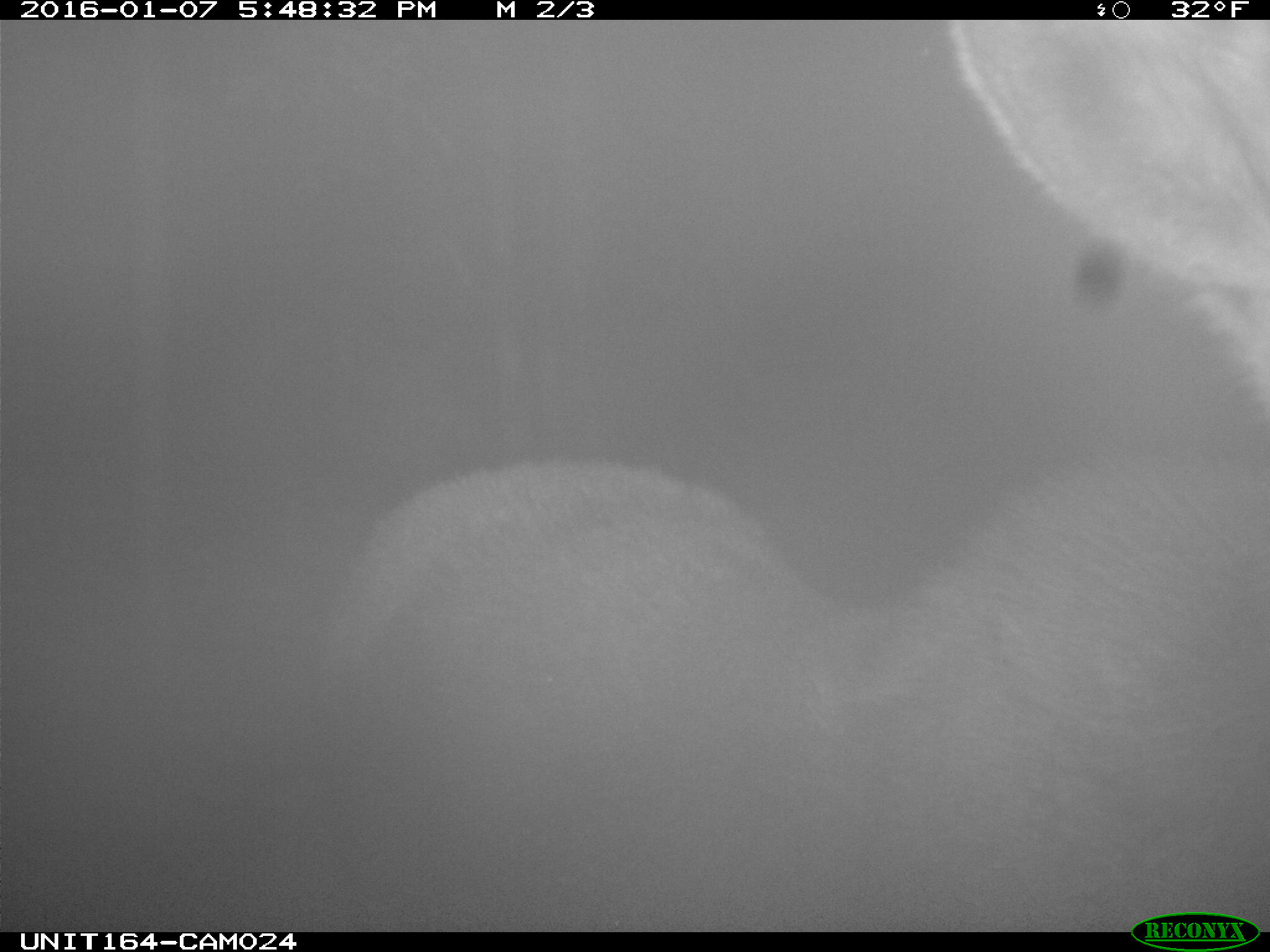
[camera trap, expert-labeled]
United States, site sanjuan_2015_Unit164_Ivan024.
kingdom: Animalia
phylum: Chordata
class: Mammalia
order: Artiodactyla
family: Cervidae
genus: Alces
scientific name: Alces alces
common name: moose